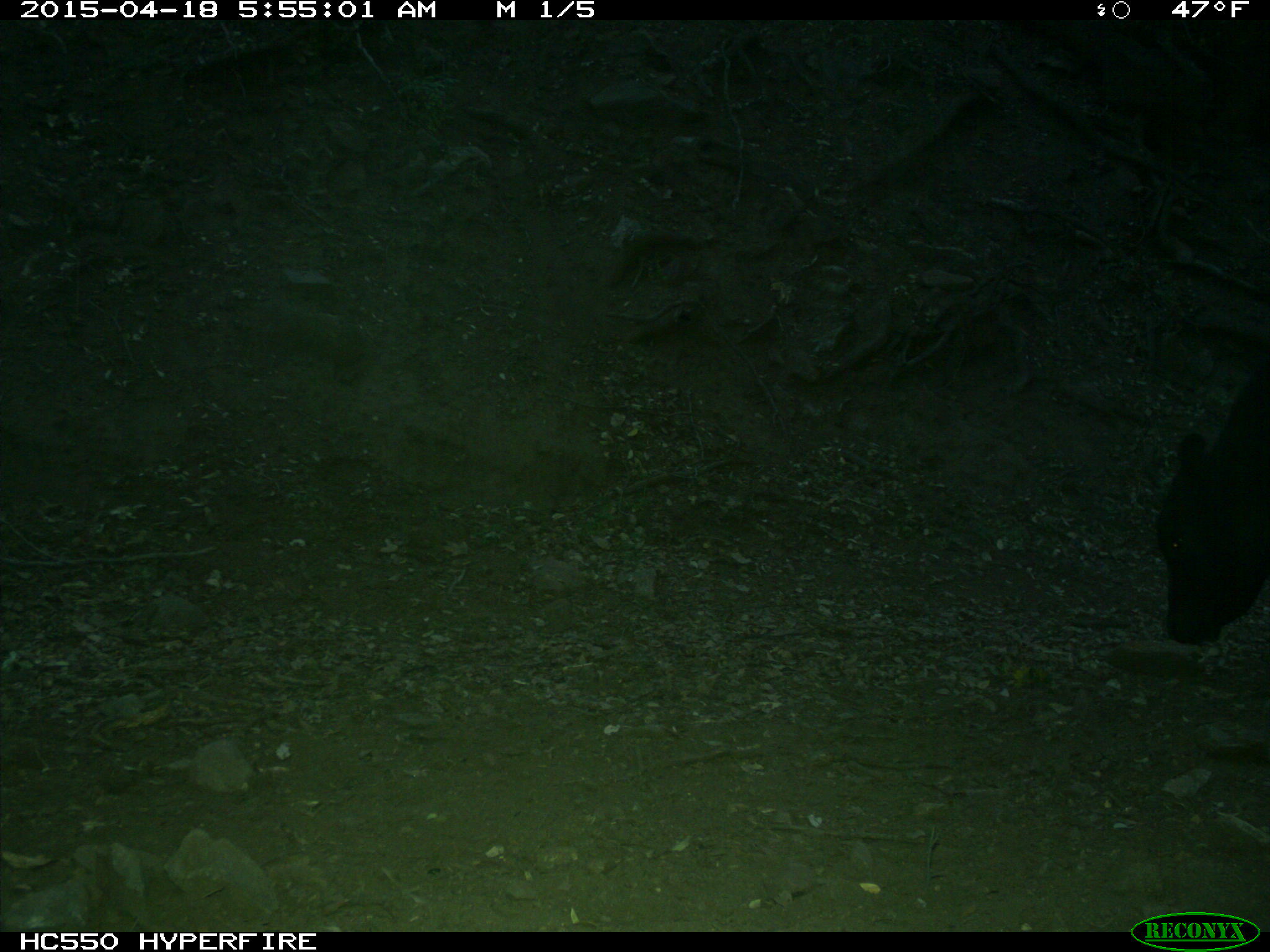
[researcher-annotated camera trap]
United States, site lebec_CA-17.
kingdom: Animalia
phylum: Chordata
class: Mammalia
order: Artiodactyla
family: Bovidae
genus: Bos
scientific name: Bos taurus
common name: domestic cow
Bos taurus (domestic cow).